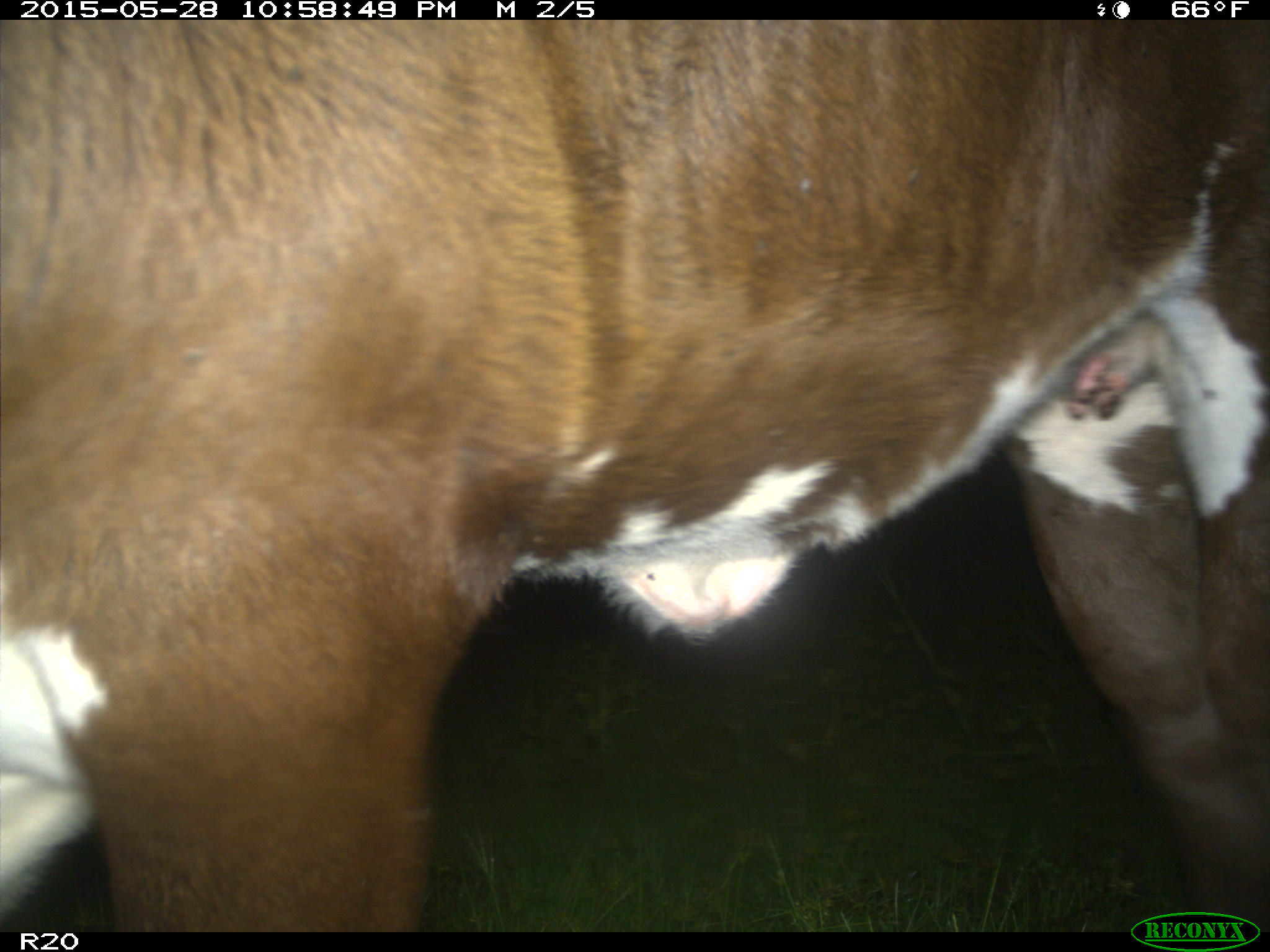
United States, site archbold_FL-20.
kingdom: Animalia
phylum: Chordata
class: Mammalia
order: Artiodactyla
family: Bovidae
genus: Bos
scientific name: Bos taurus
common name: domestic cow